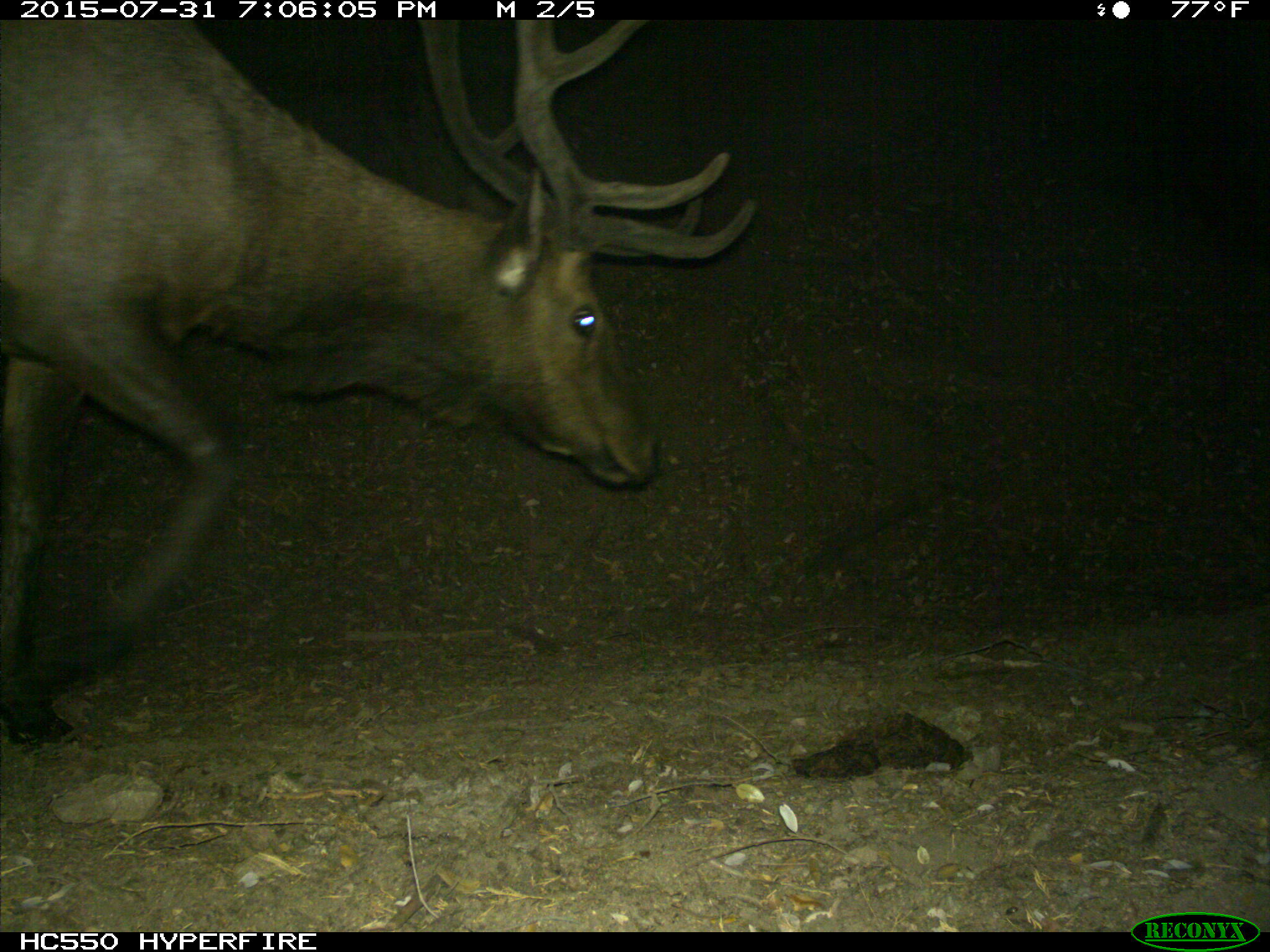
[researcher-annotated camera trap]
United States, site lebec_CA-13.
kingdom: Animalia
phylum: Chordata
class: Mammalia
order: Artiodactyla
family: Cervidae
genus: Cervus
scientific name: Cervus canadensis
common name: elk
Cervus canadensis (elk).